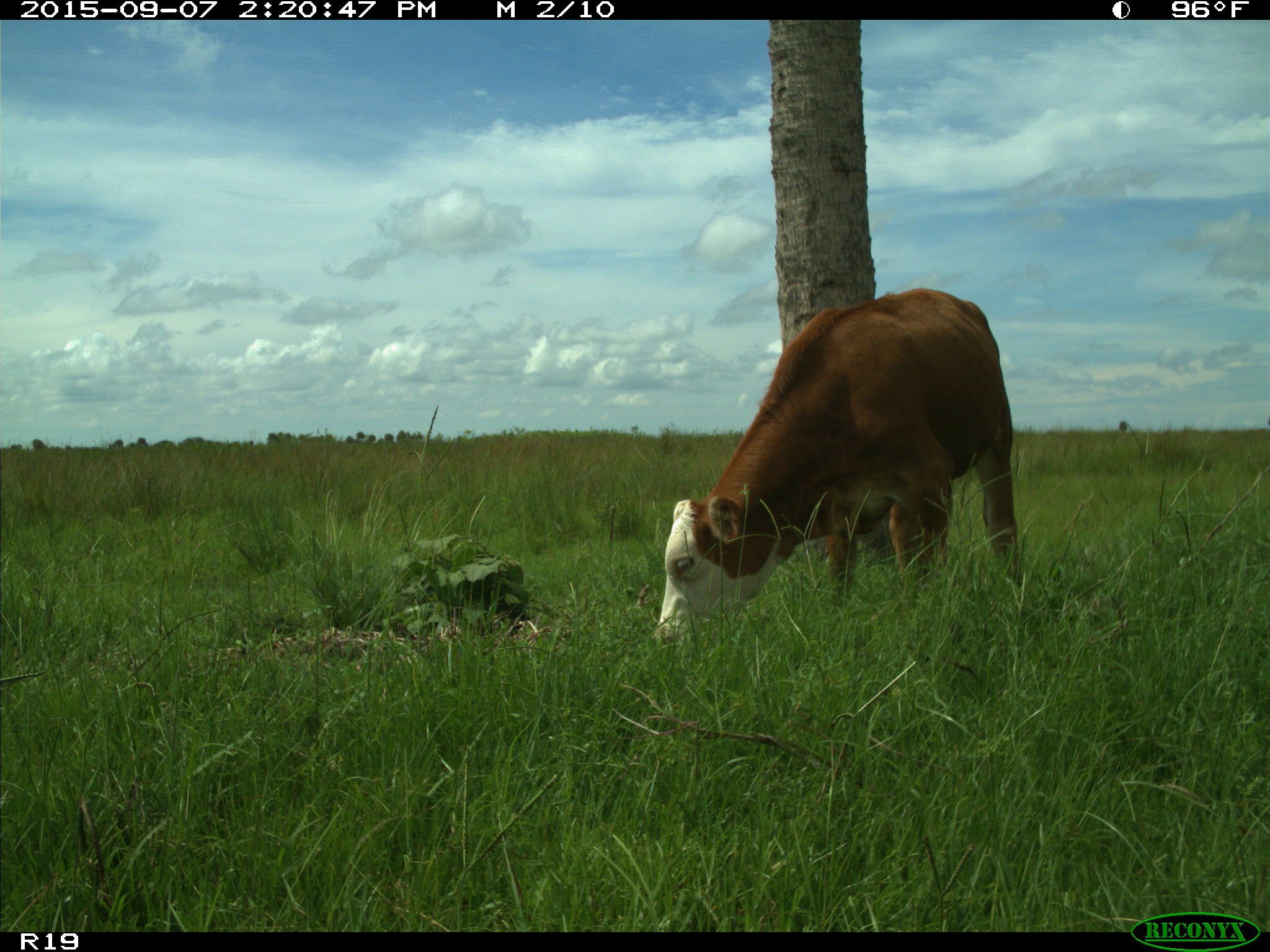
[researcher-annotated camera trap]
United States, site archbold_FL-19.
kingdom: Animalia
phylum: Chordata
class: Mammalia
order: Artiodactyla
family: Bovidae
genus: Bos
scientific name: Bos taurus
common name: domestic cow